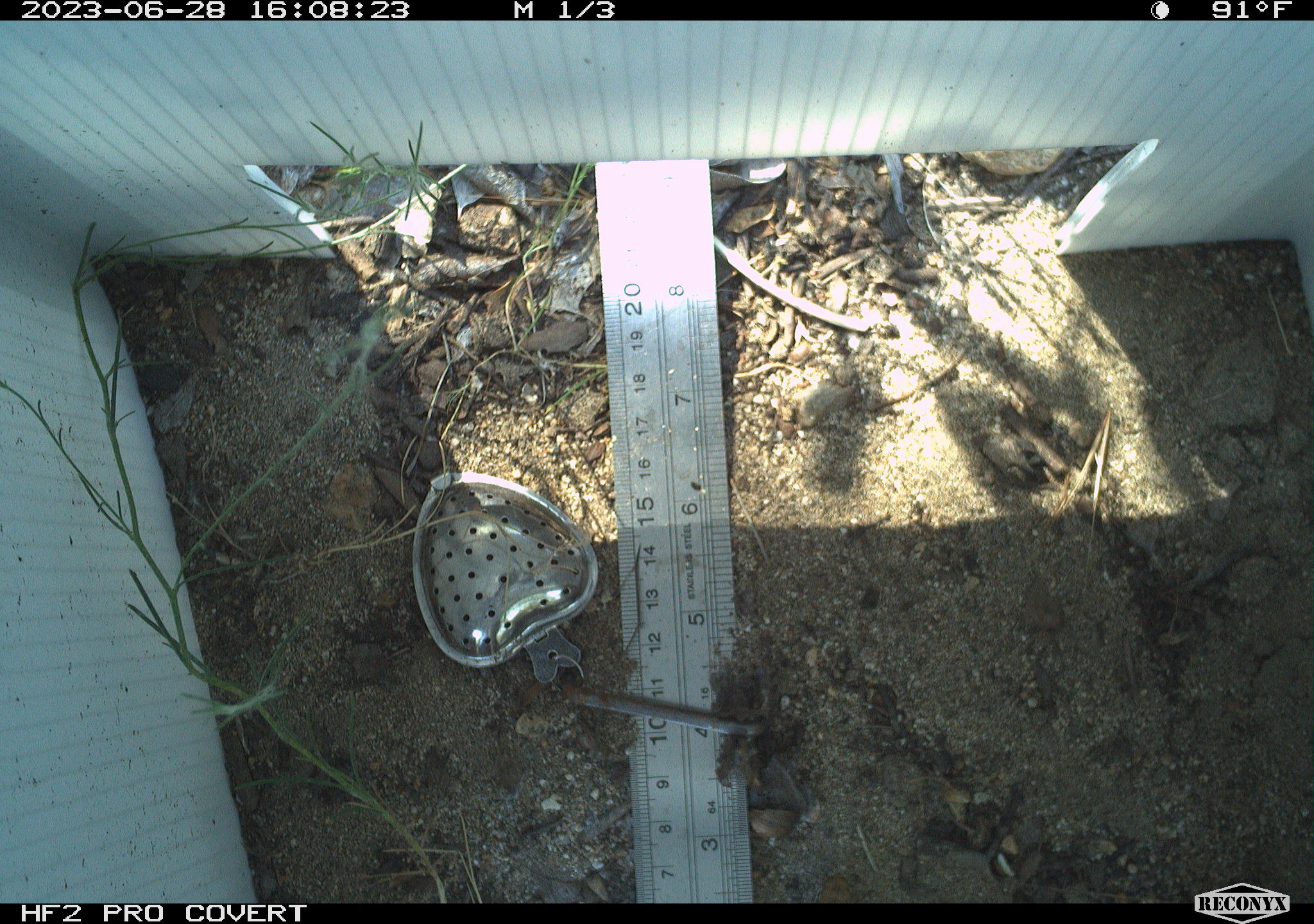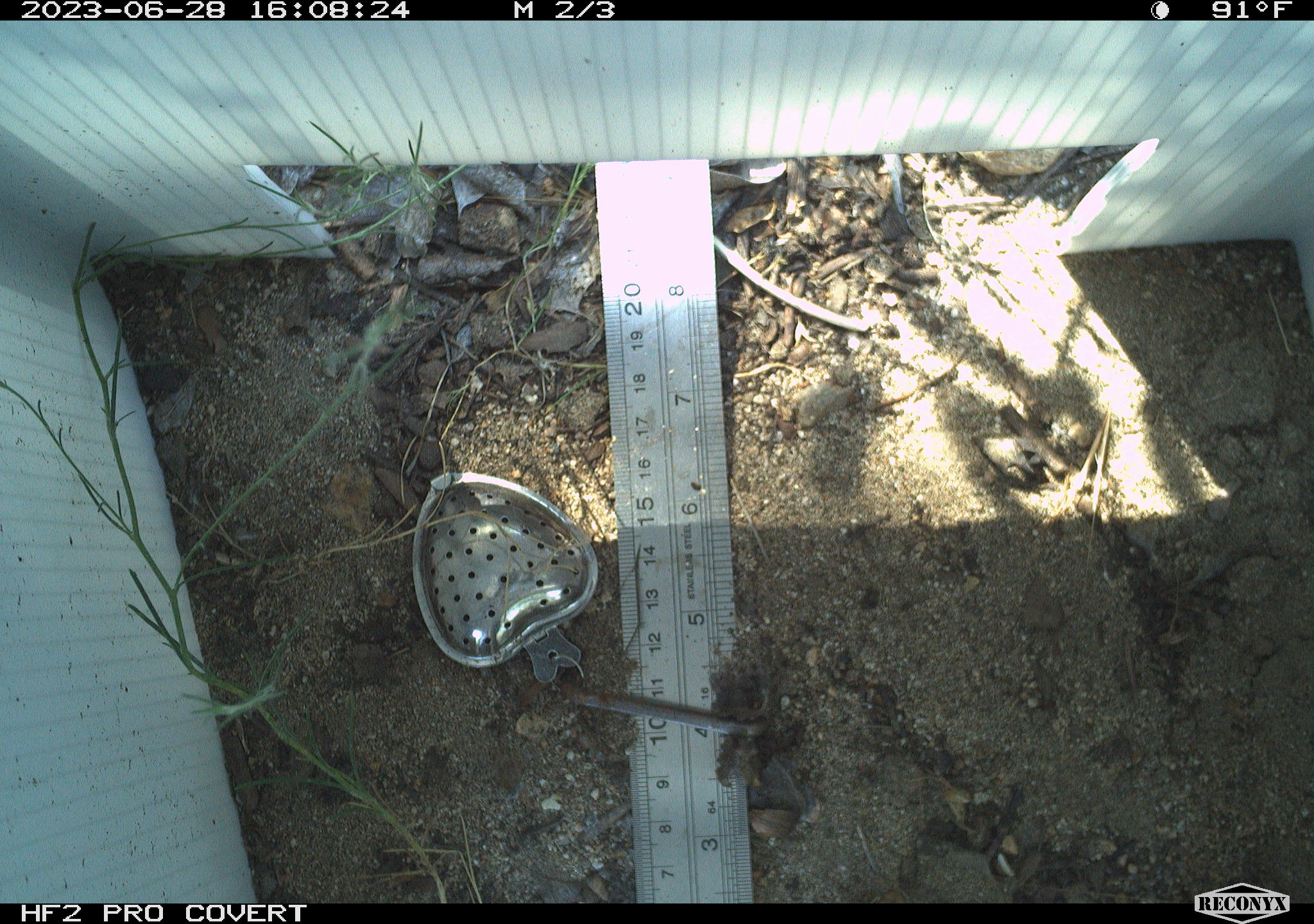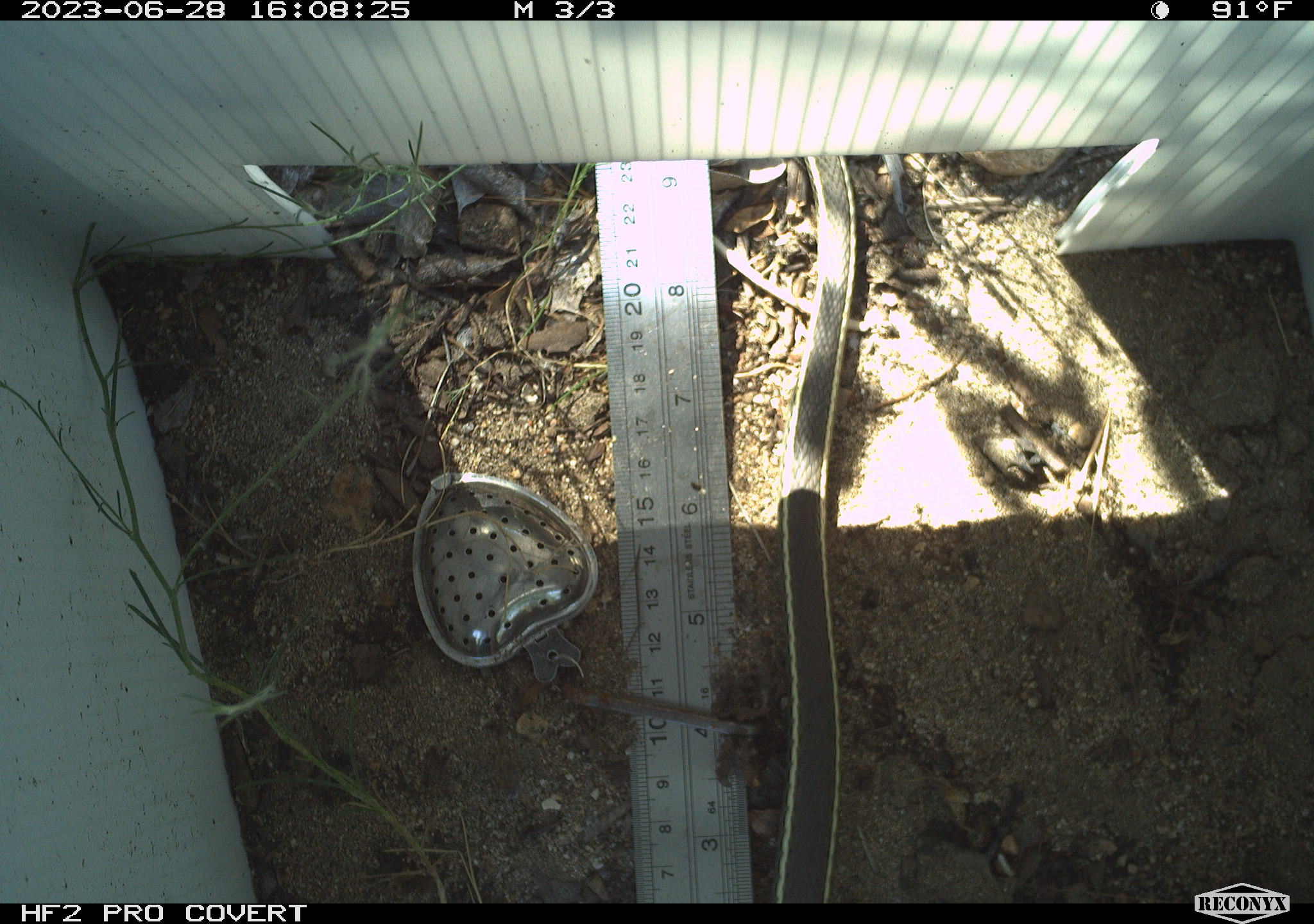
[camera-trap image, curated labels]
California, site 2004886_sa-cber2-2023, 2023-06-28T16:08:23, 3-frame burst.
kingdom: Animalia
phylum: Chordata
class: Amphibia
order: Anura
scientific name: Anura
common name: frogs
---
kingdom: Animalia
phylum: Chordata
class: Reptilia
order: Squamata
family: Colubridae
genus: Coluber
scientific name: Coluber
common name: north american racers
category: coluber species